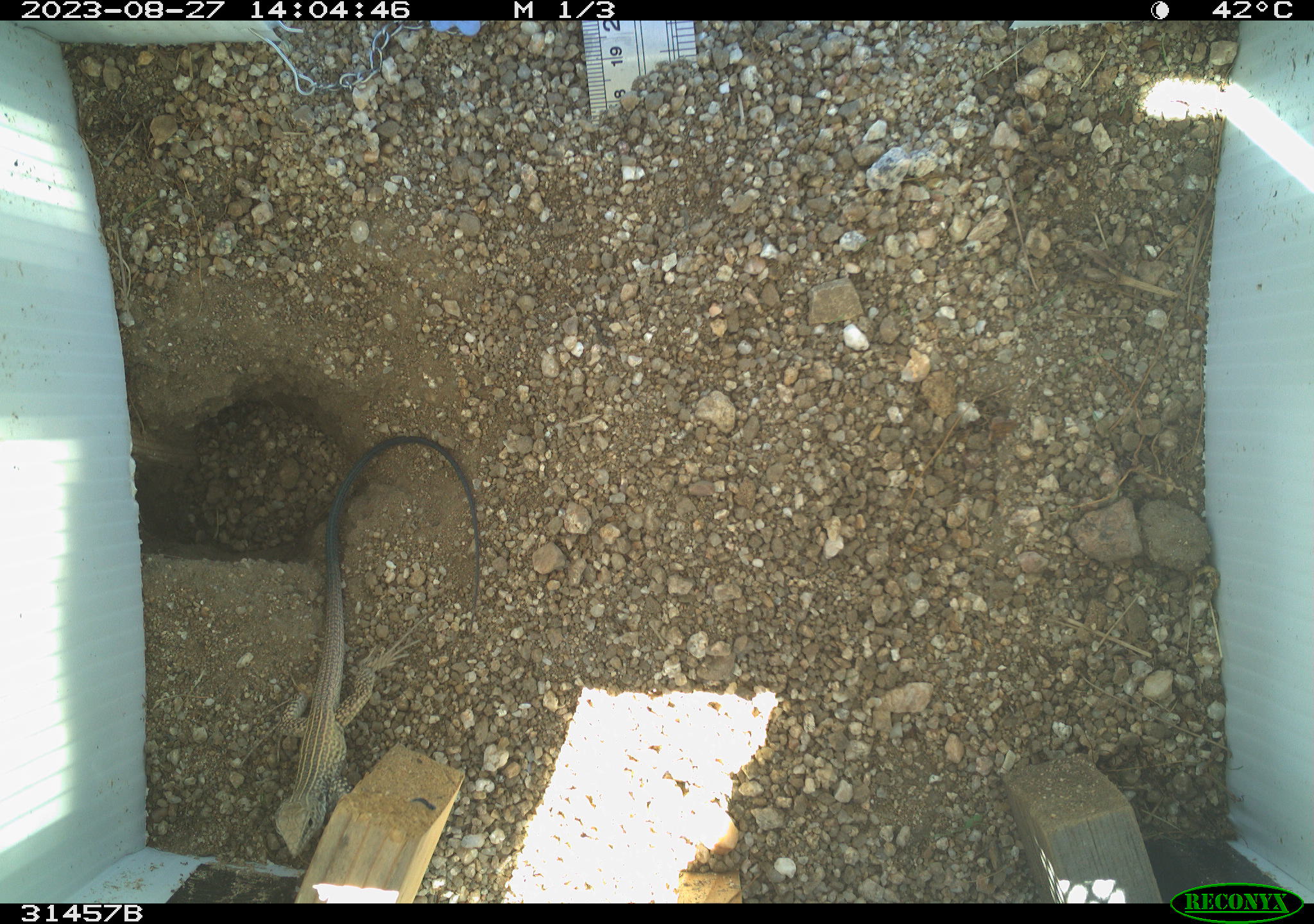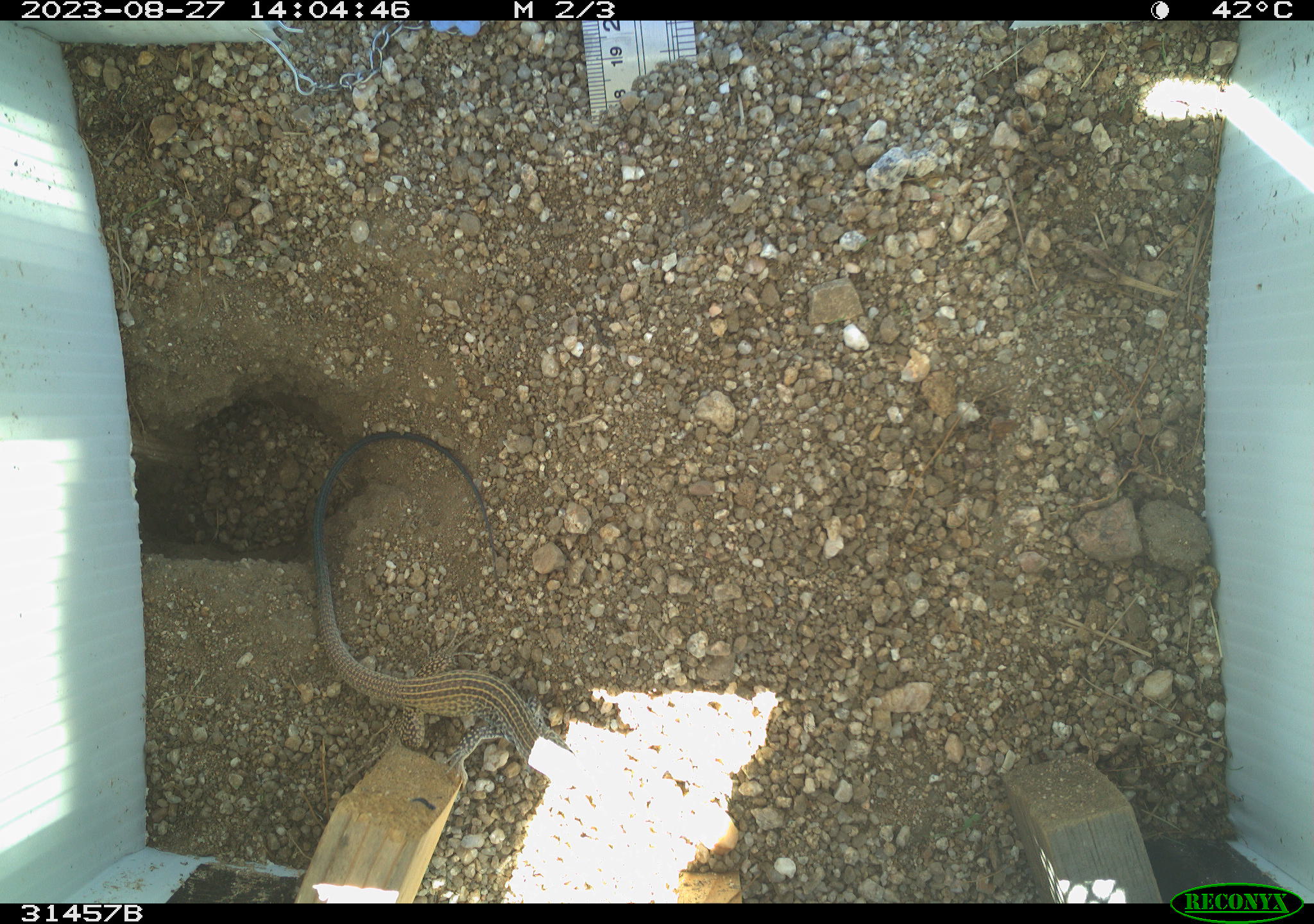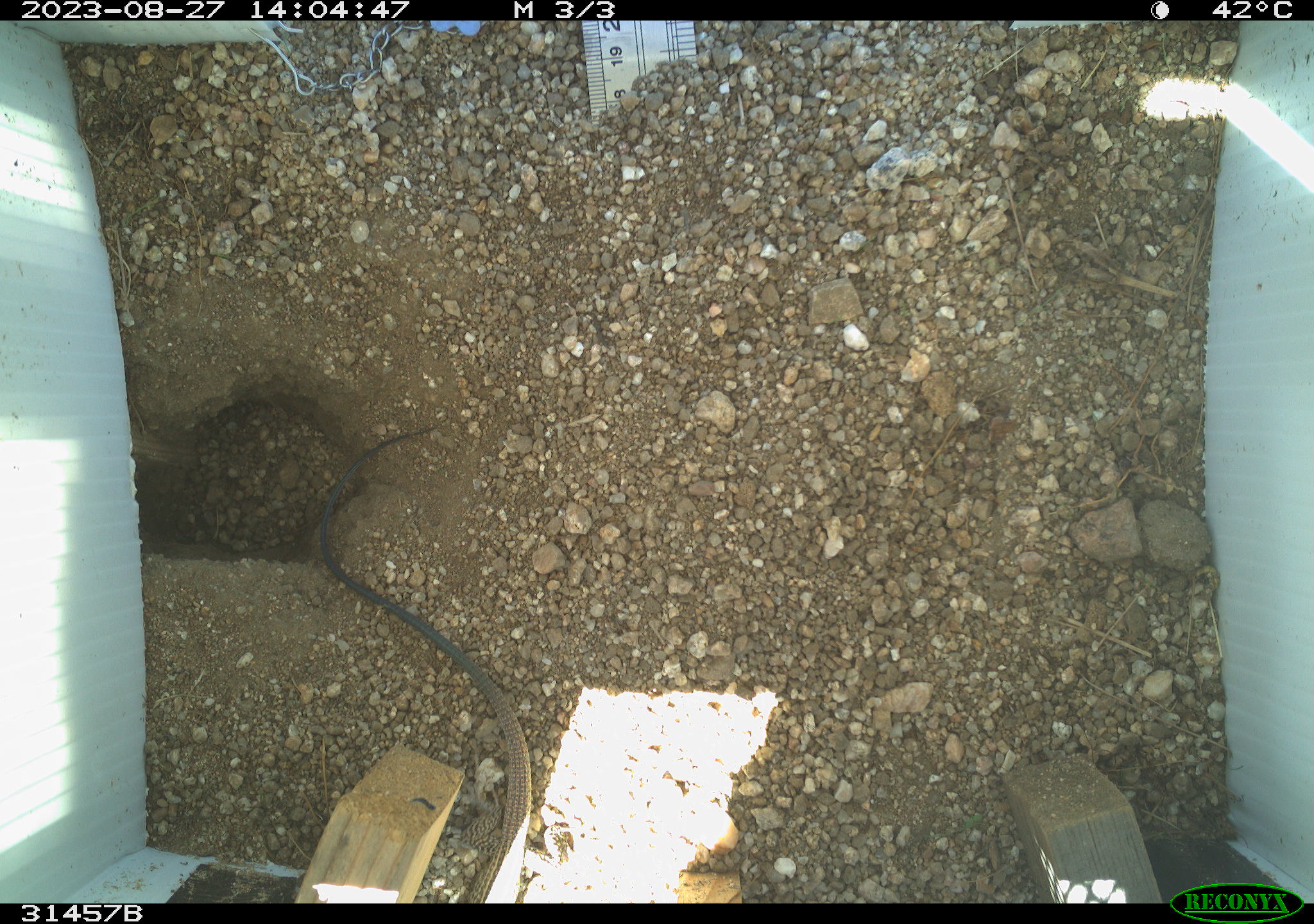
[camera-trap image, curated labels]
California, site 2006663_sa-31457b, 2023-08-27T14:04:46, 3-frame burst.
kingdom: Animalia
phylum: Chordata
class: Reptilia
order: Squamata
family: Teiidae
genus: Aspidoscelis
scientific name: Aspidoscelis tigris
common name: western whiptail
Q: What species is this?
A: Western whiptail (Aspidoscelis tigris).